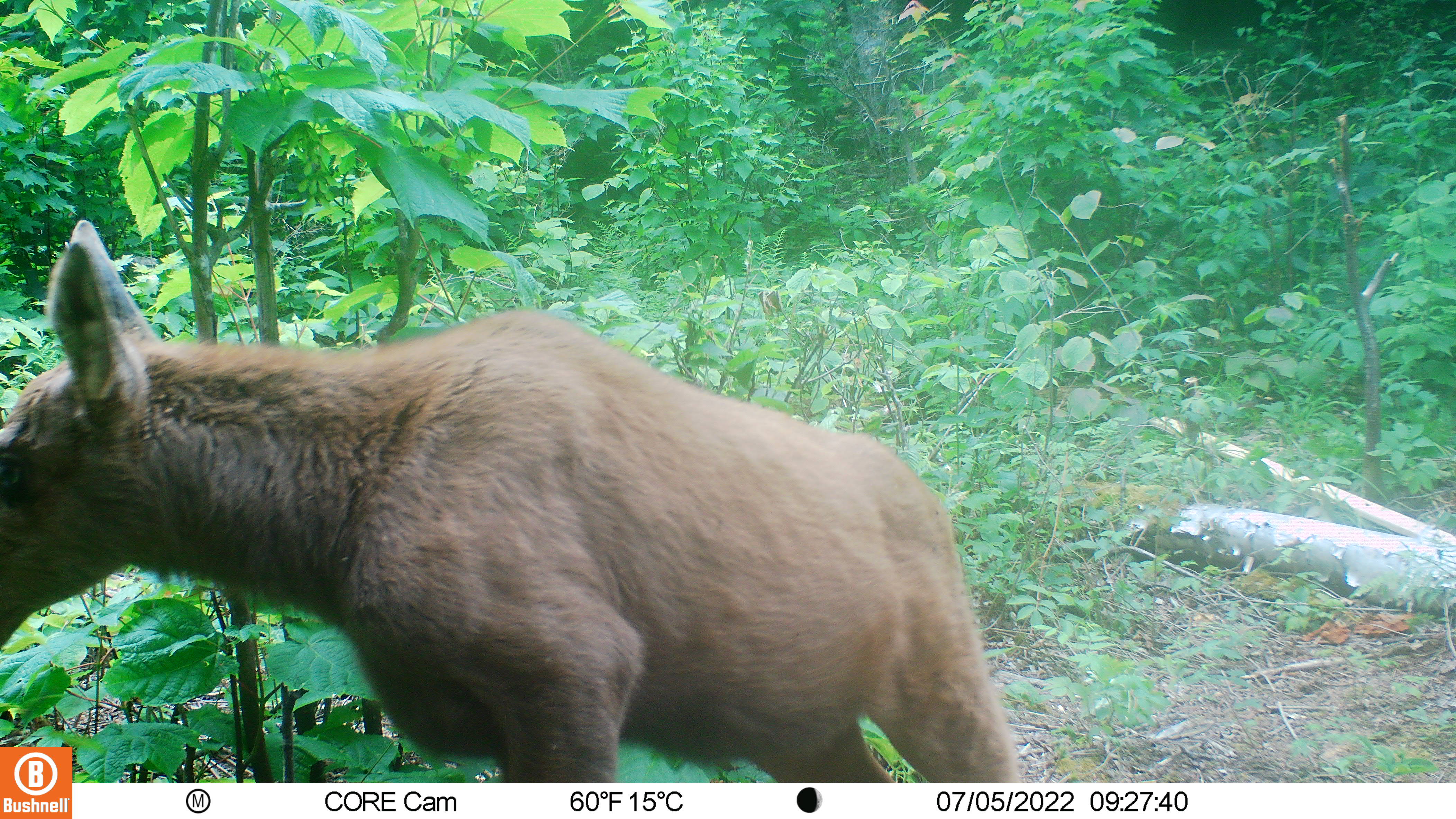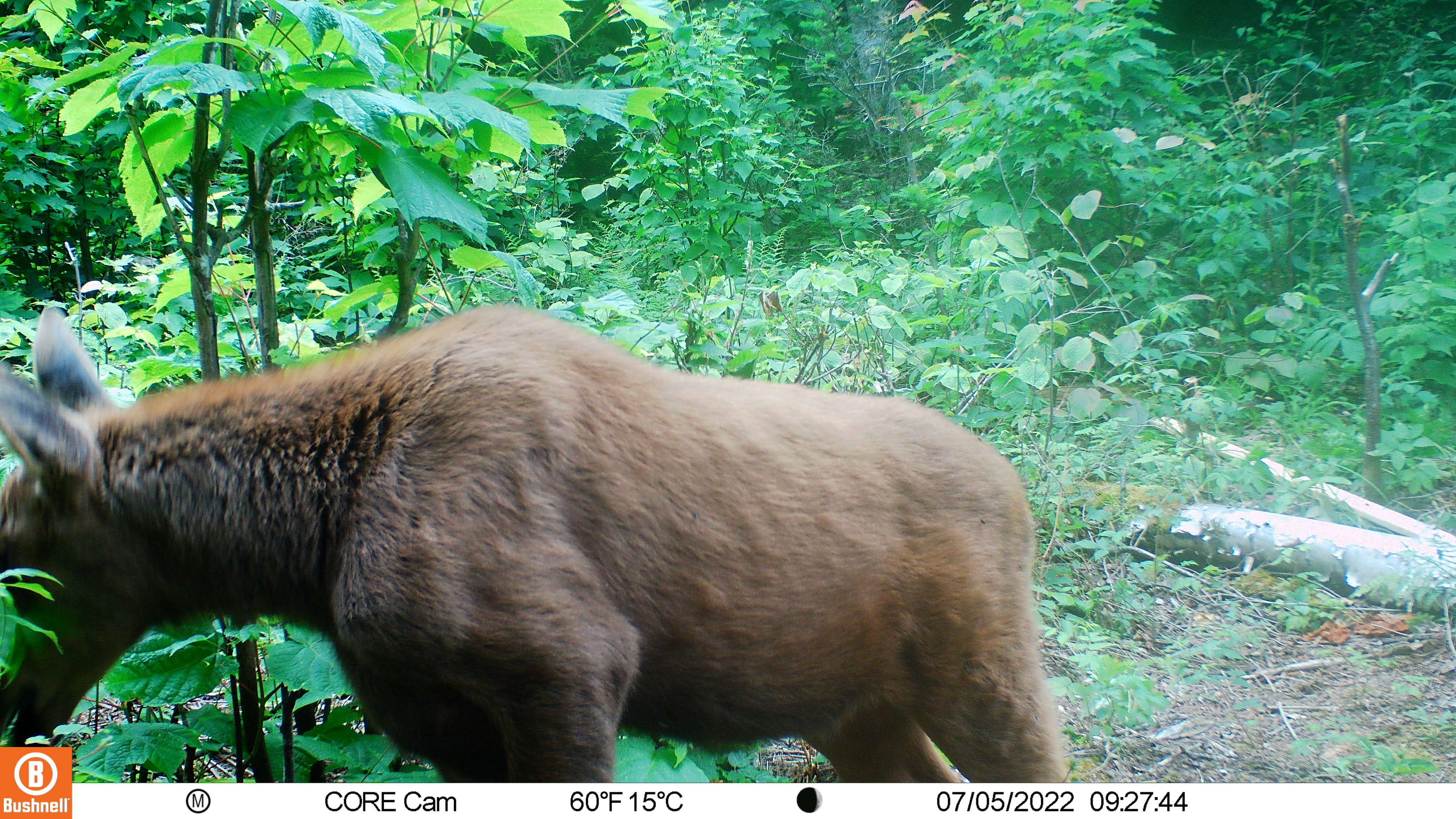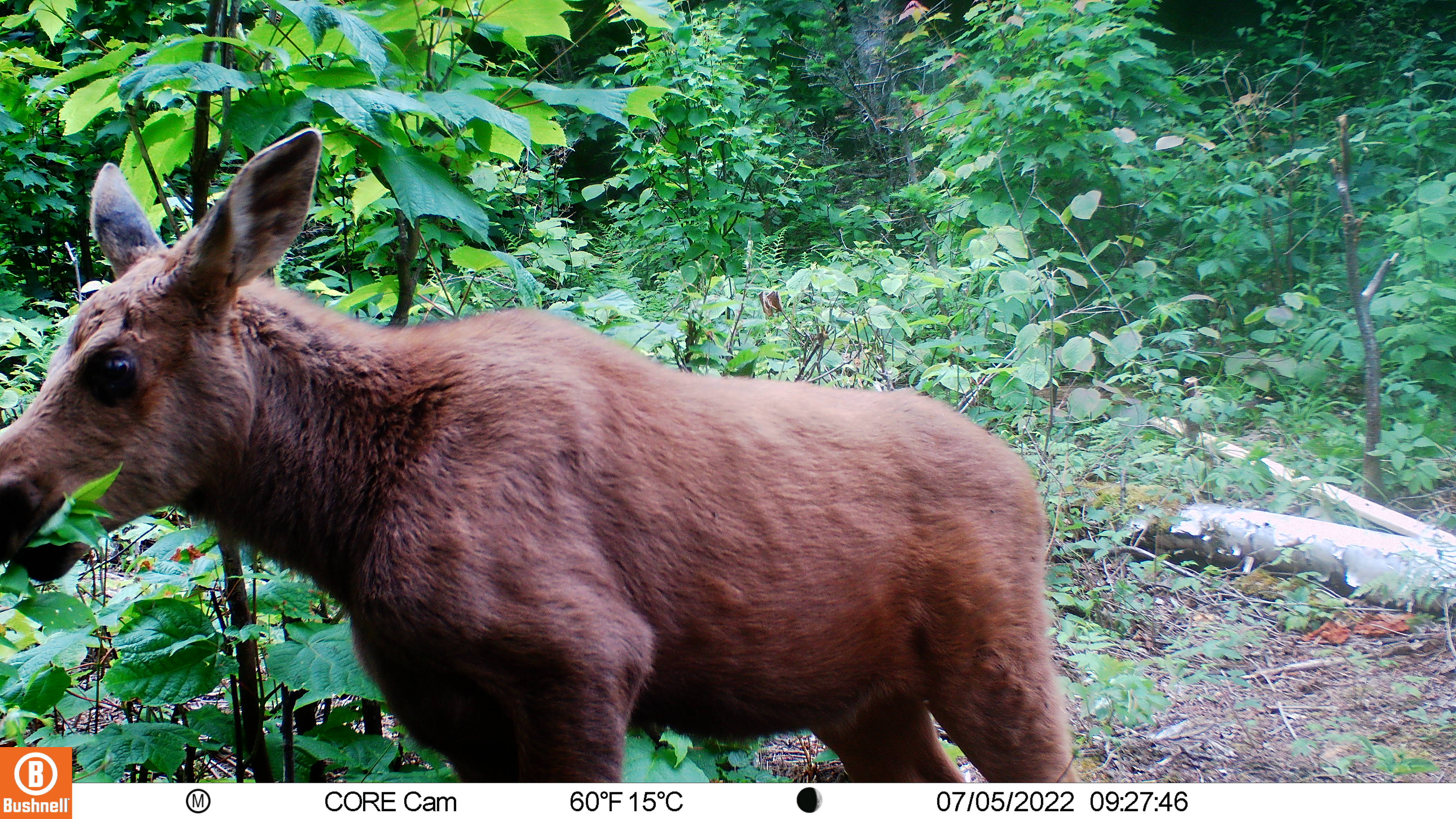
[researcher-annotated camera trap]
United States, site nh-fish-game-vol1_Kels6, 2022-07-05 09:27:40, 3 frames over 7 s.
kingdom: Animalia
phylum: Chordata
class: Mammalia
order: Artiodactyla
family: Cervidae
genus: Alces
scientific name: Alces alces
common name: moose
Moose (Alces alces).